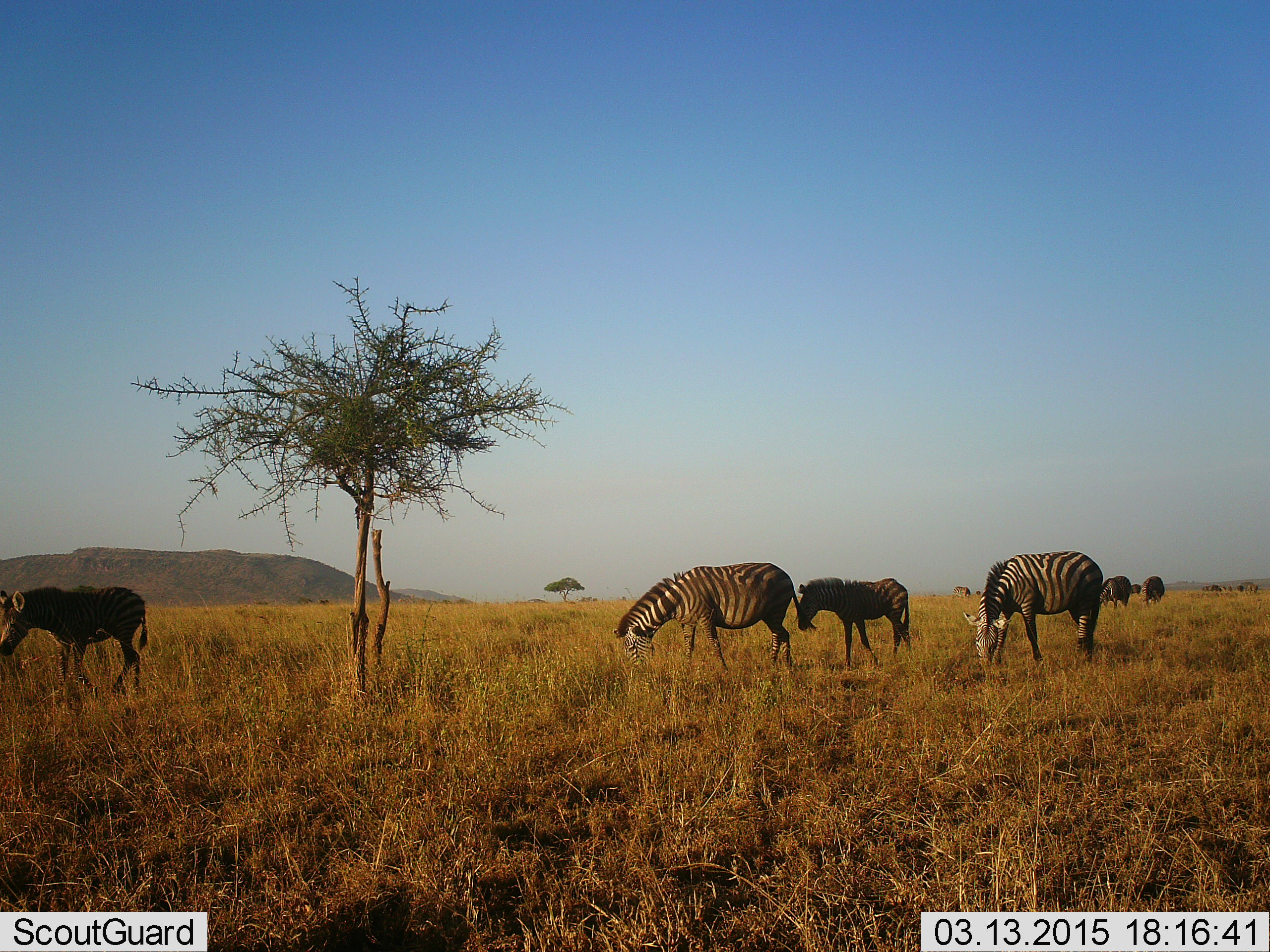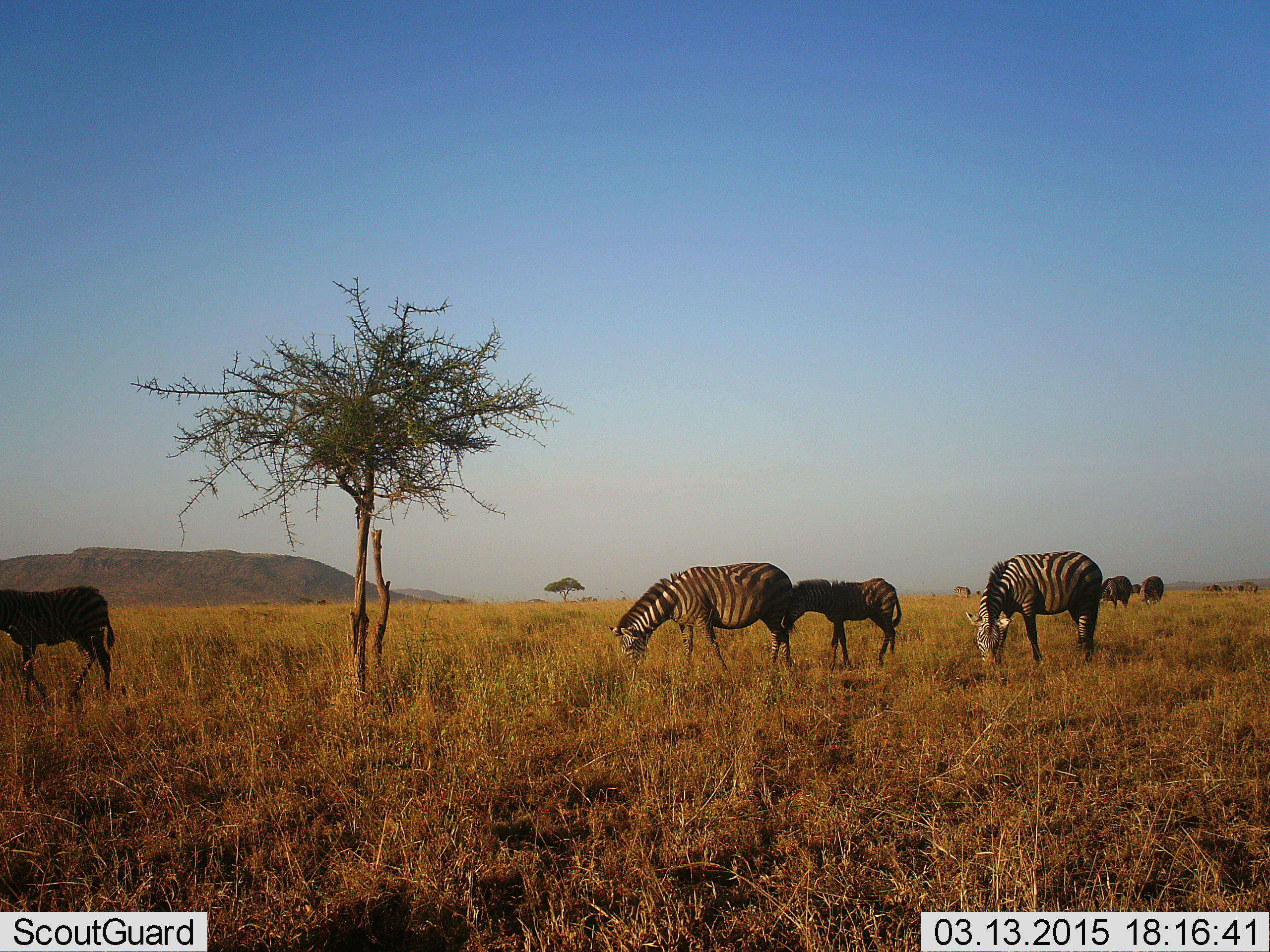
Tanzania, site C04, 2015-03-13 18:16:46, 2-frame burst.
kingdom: Animalia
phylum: Chordata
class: Mammalia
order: Perissodactyla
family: Equidae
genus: Equus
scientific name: Equus quagga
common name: plains zebra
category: zebra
Zebra (plains zebra) (Equus quagga), count 6. Behavior (volunteer vote fractions): standing 27%, resting 0%, moving 55%, interacting 18%. Young present (vote fraction): 73%. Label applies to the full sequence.